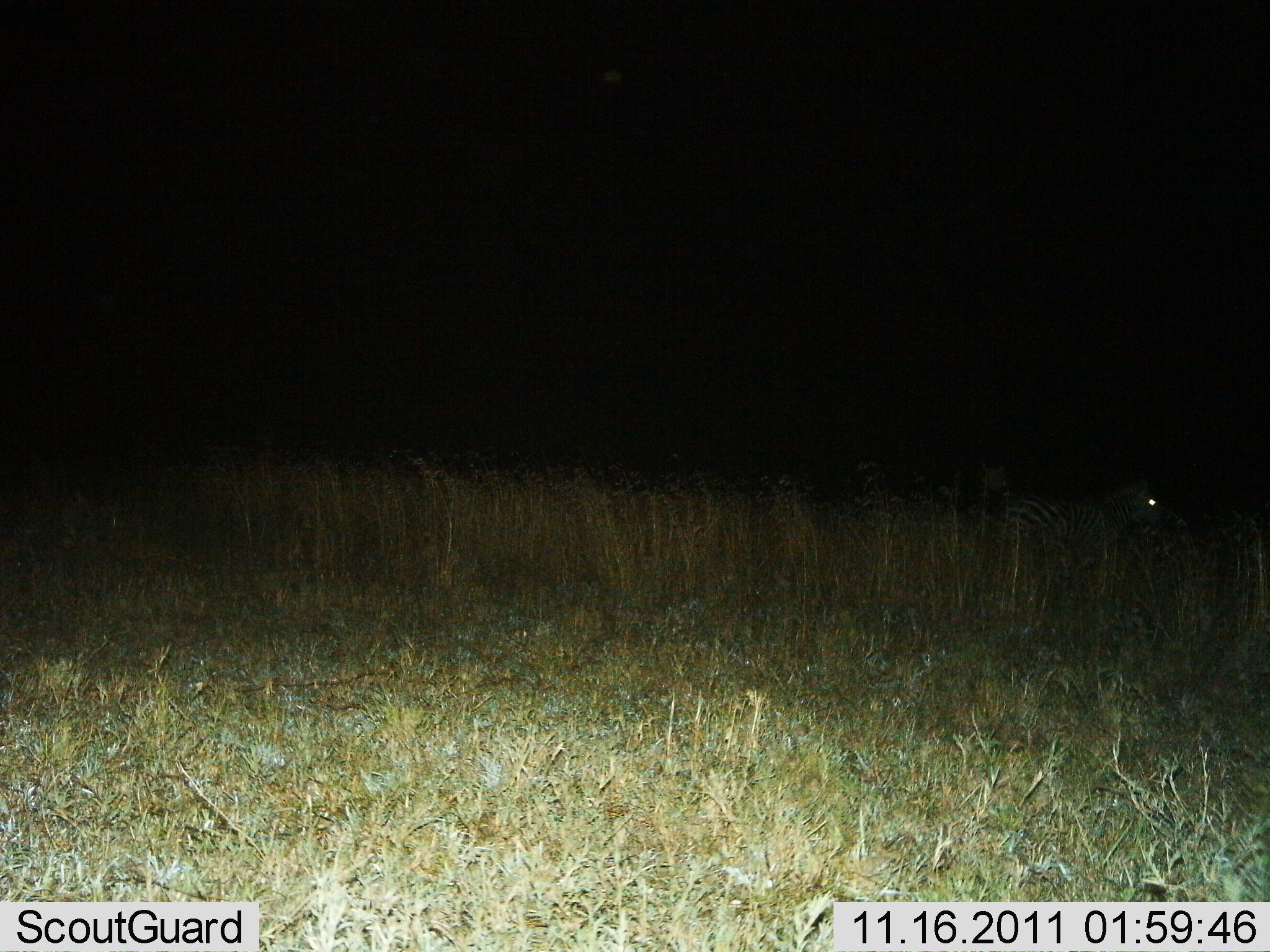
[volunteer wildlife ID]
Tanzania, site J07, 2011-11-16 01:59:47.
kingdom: Animalia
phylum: Chordata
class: Mammalia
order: Perissodactyla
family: Equidae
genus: Equus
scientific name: Equus quagga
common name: plains zebra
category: zebra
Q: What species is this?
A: Zebra (plains zebra) (Equus quagga).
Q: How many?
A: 1.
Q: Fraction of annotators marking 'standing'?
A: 50%.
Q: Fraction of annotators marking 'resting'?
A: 25%.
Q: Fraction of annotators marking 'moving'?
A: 17%.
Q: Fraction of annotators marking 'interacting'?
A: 8%.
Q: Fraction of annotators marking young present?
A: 0%.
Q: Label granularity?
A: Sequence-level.